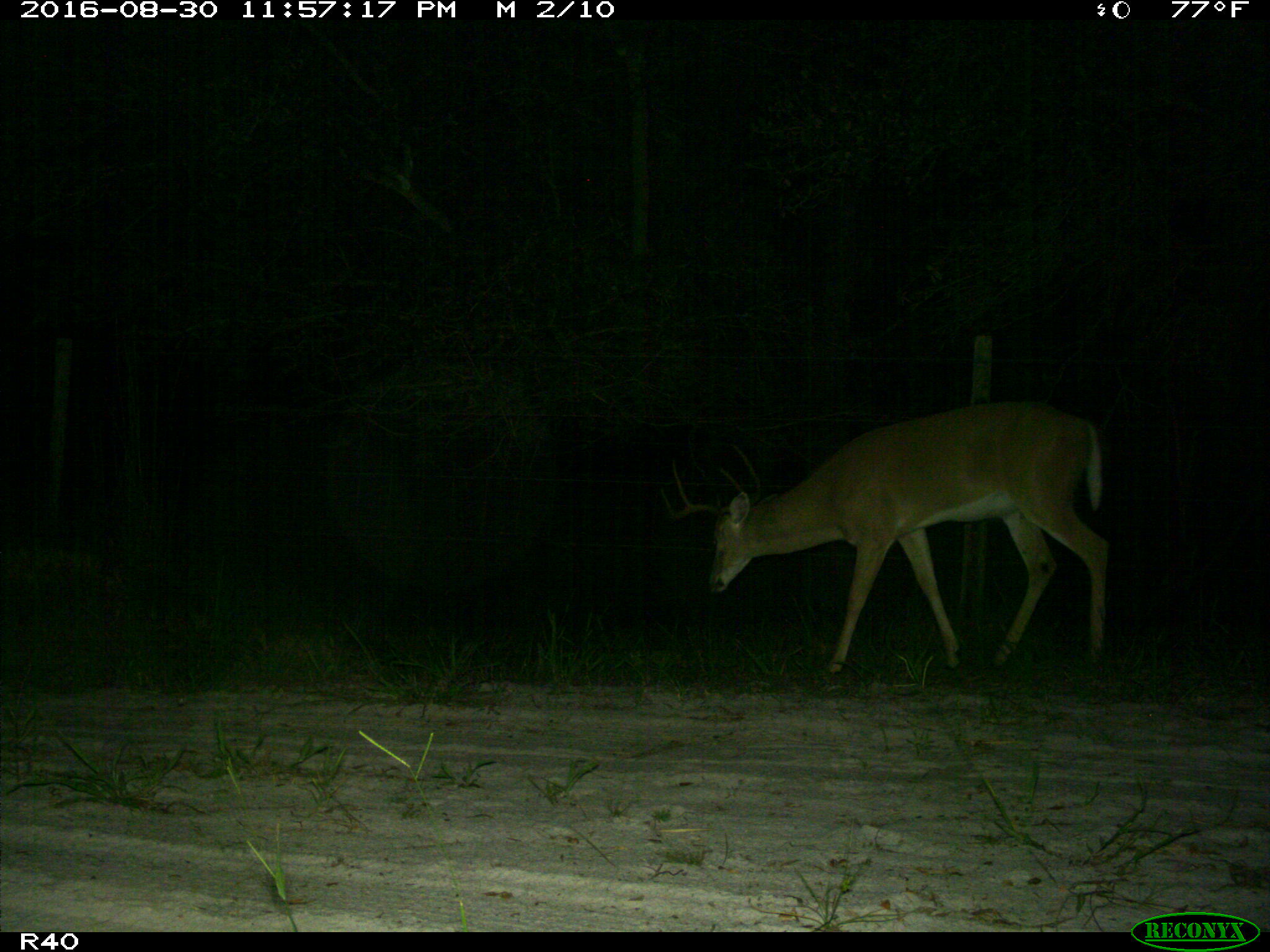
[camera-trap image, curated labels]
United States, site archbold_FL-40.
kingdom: Animalia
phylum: Chordata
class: Mammalia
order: Artiodactyla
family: Cervidae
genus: Odocoileus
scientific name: Odocoileus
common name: deer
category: unidentified deer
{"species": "unidentified deer (deer) (Odocoileus)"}